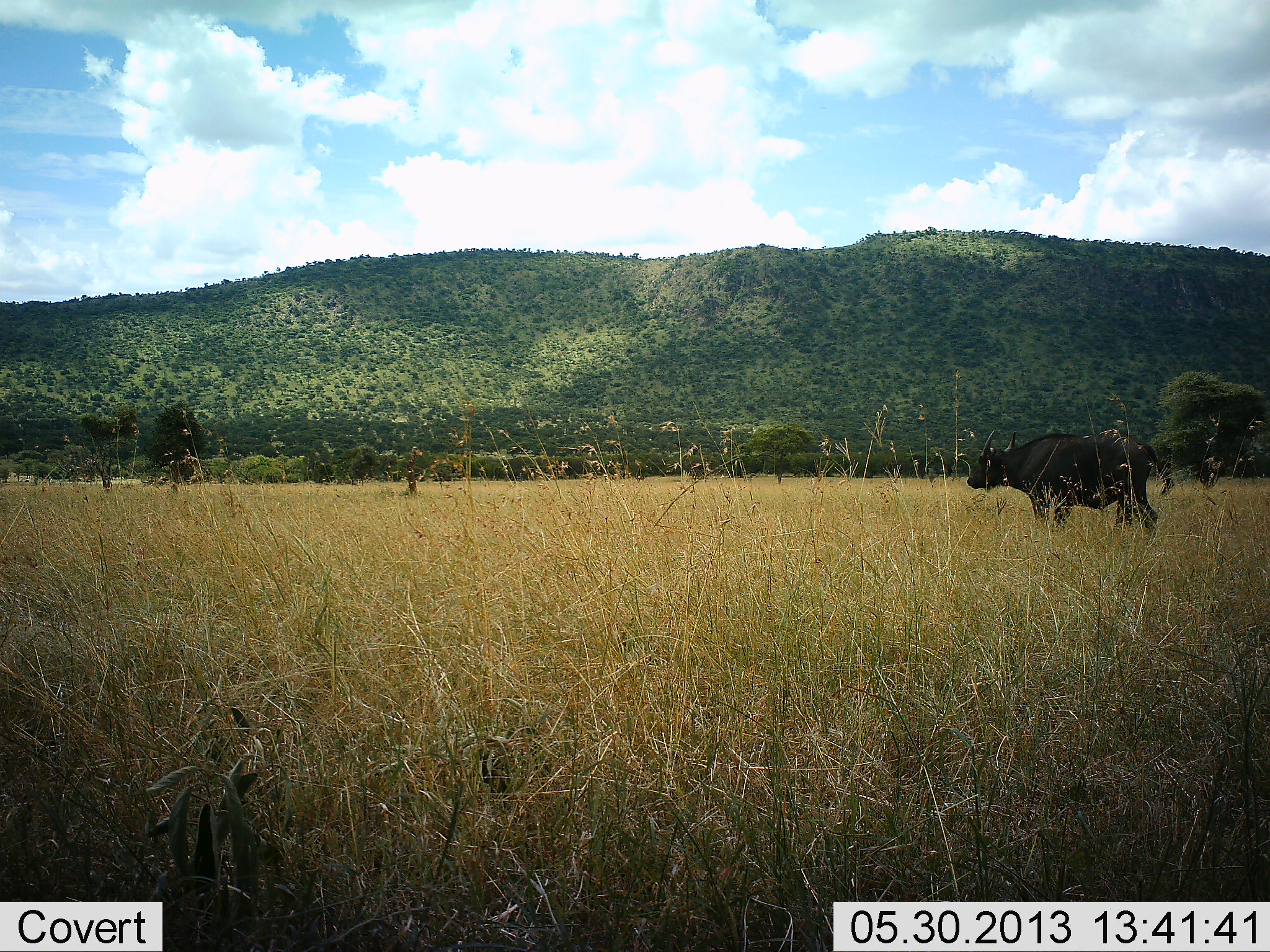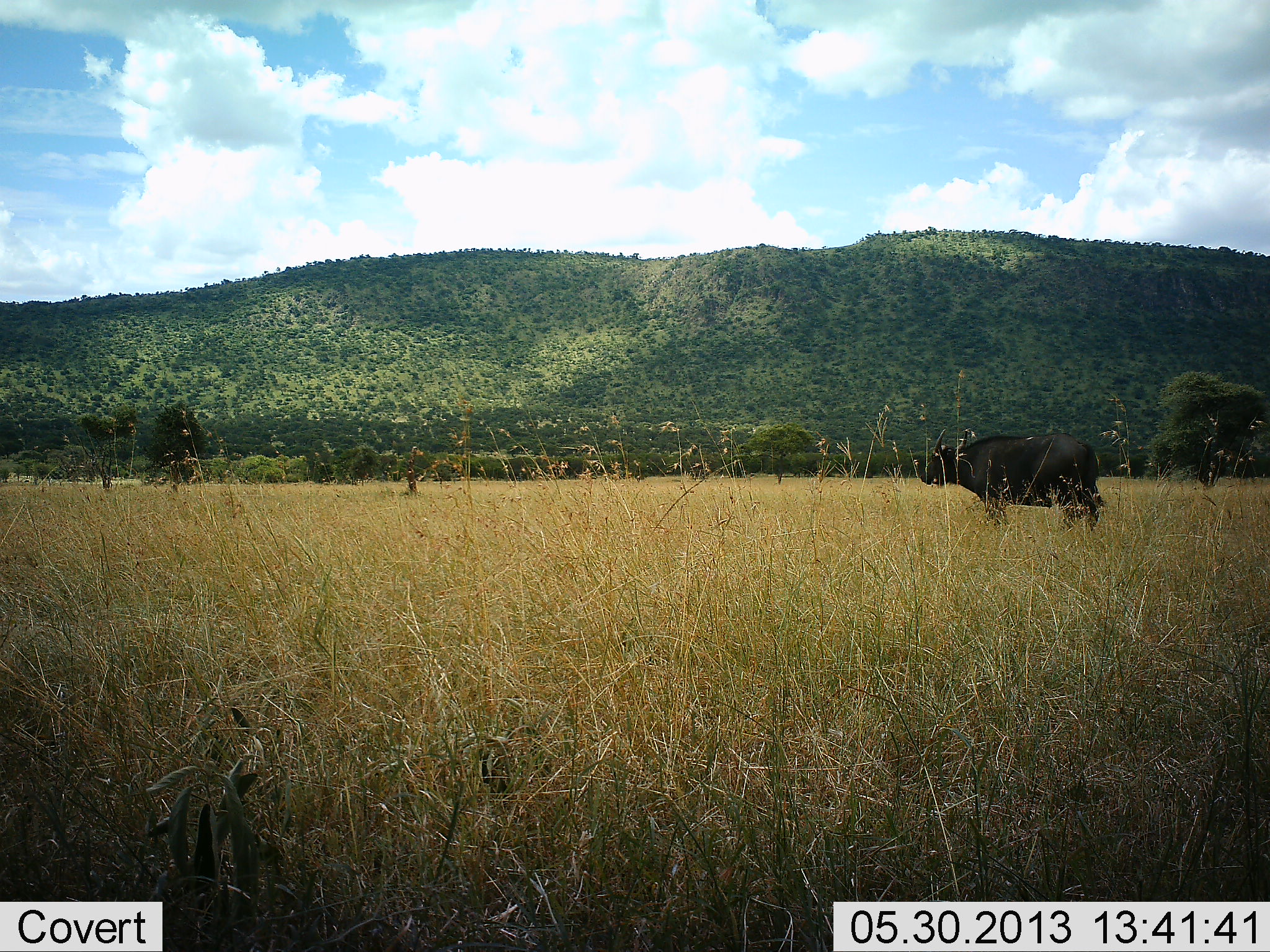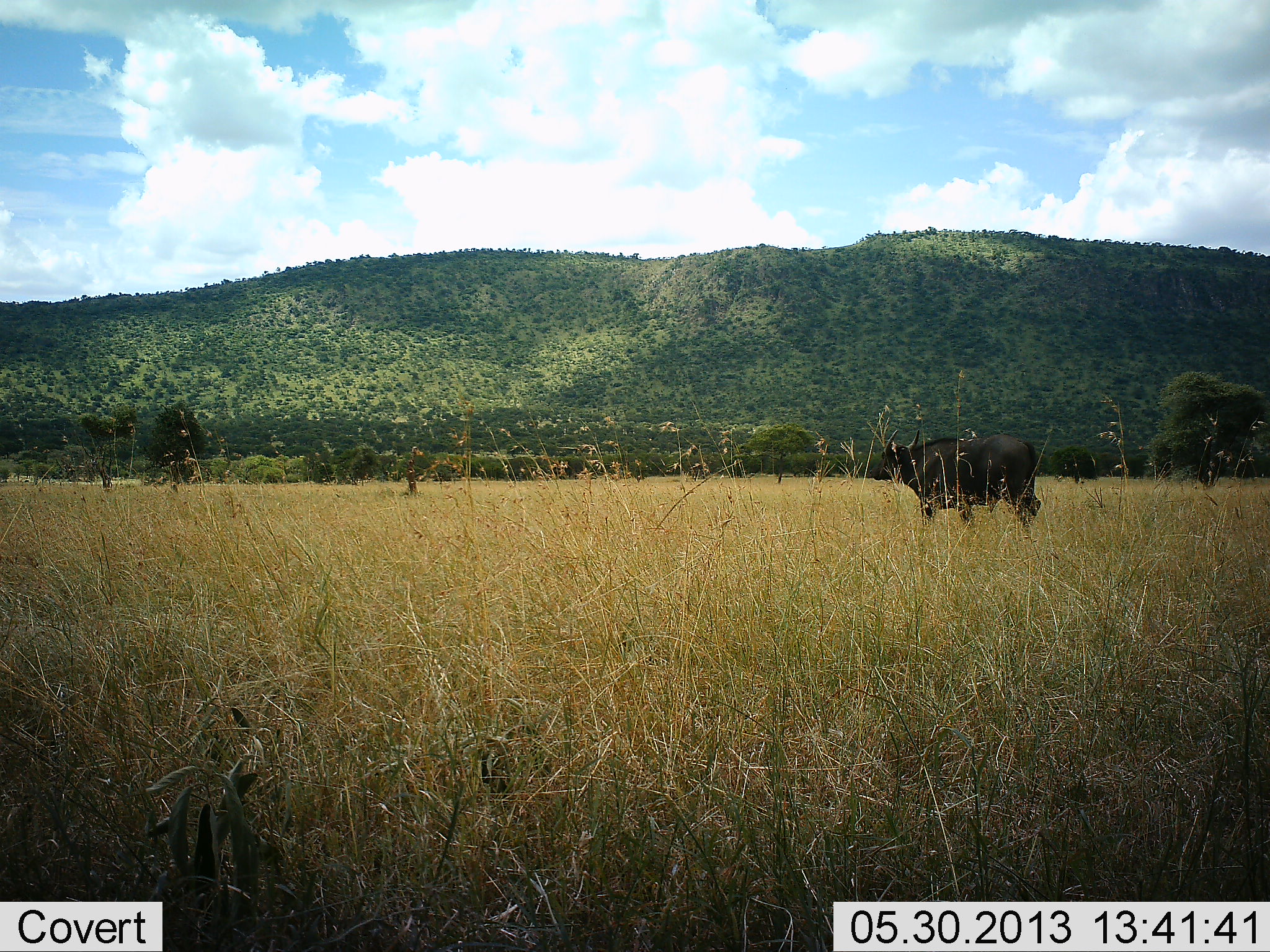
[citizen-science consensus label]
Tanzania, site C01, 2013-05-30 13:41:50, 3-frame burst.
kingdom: Animalia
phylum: Chordata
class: Mammalia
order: Artiodactyla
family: Bovidae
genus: Syncerus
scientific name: Syncerus caffer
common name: cape buffalo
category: buffalo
Buffalo (cape buffalo) (Syncerus caffer), count 1. Behavior (volunteer vote fractions): standing 19%, resting 0%, moving 84%, interacting 0%. Young present (vote fraction): 0%. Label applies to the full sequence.